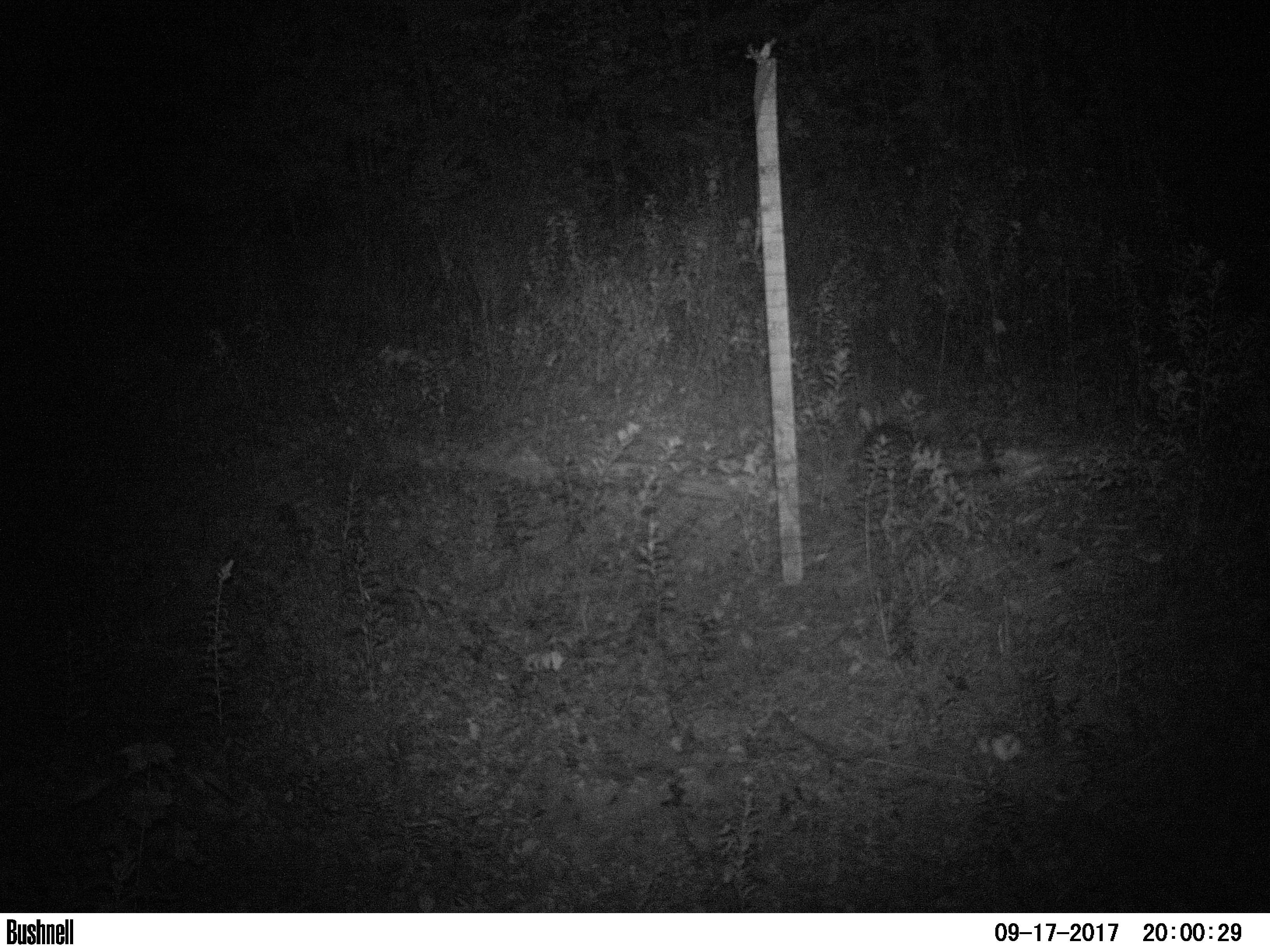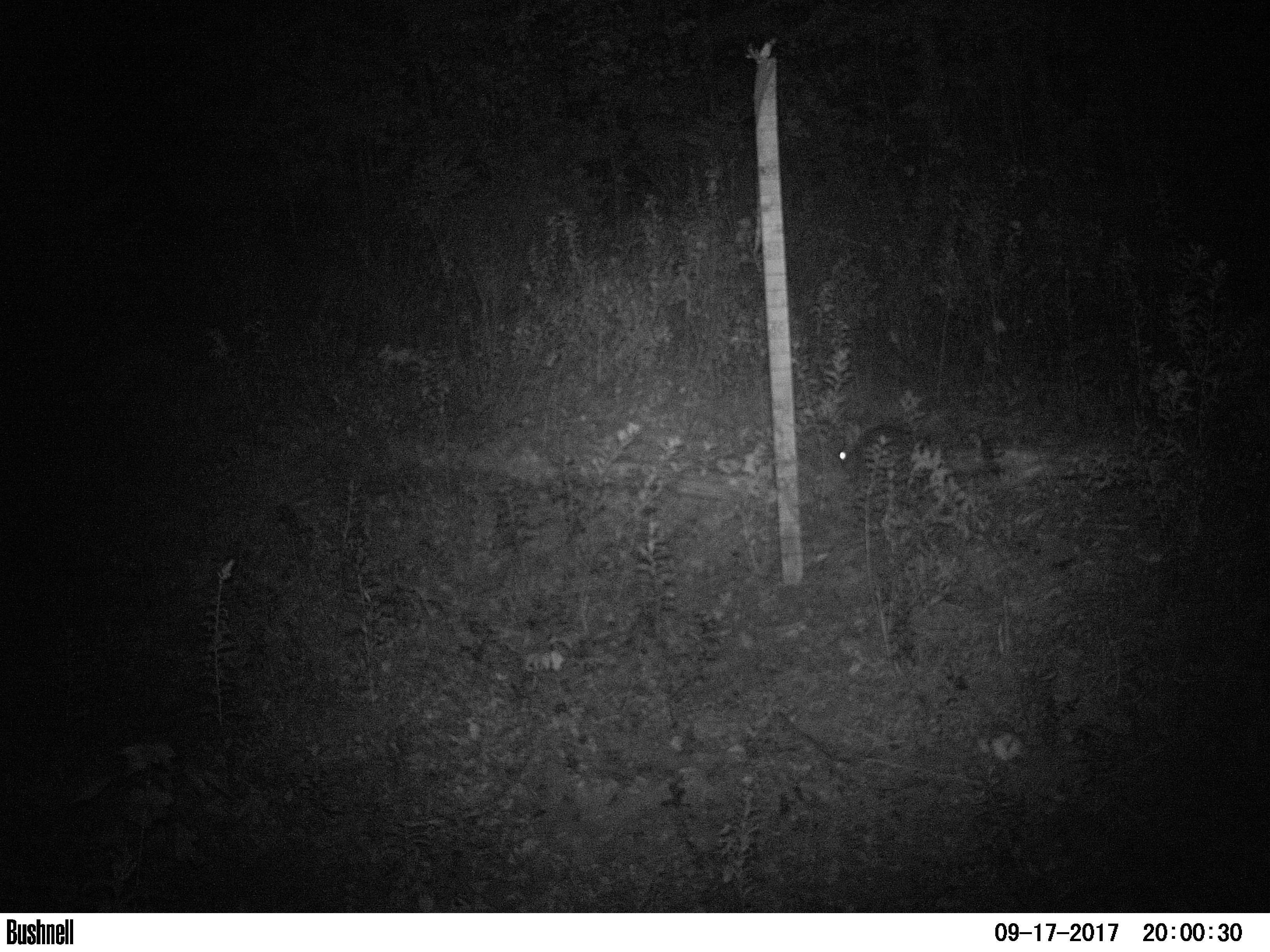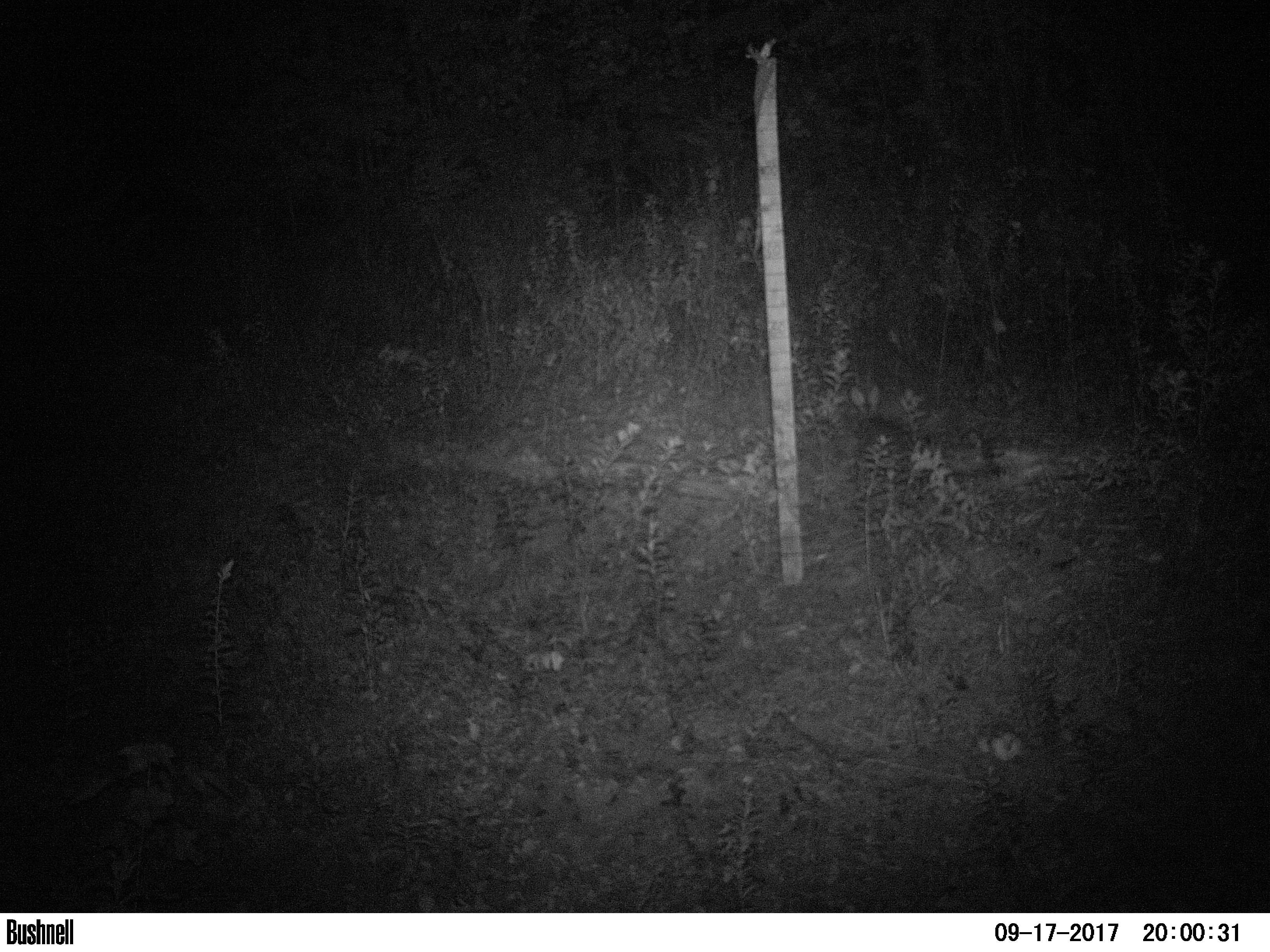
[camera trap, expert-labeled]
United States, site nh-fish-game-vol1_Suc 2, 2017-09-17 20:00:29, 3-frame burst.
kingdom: Animalia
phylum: Chordata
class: Mammalia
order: Lagomorpha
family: Leporidae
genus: Lepus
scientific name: Lepus americanus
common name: snowshoe hare